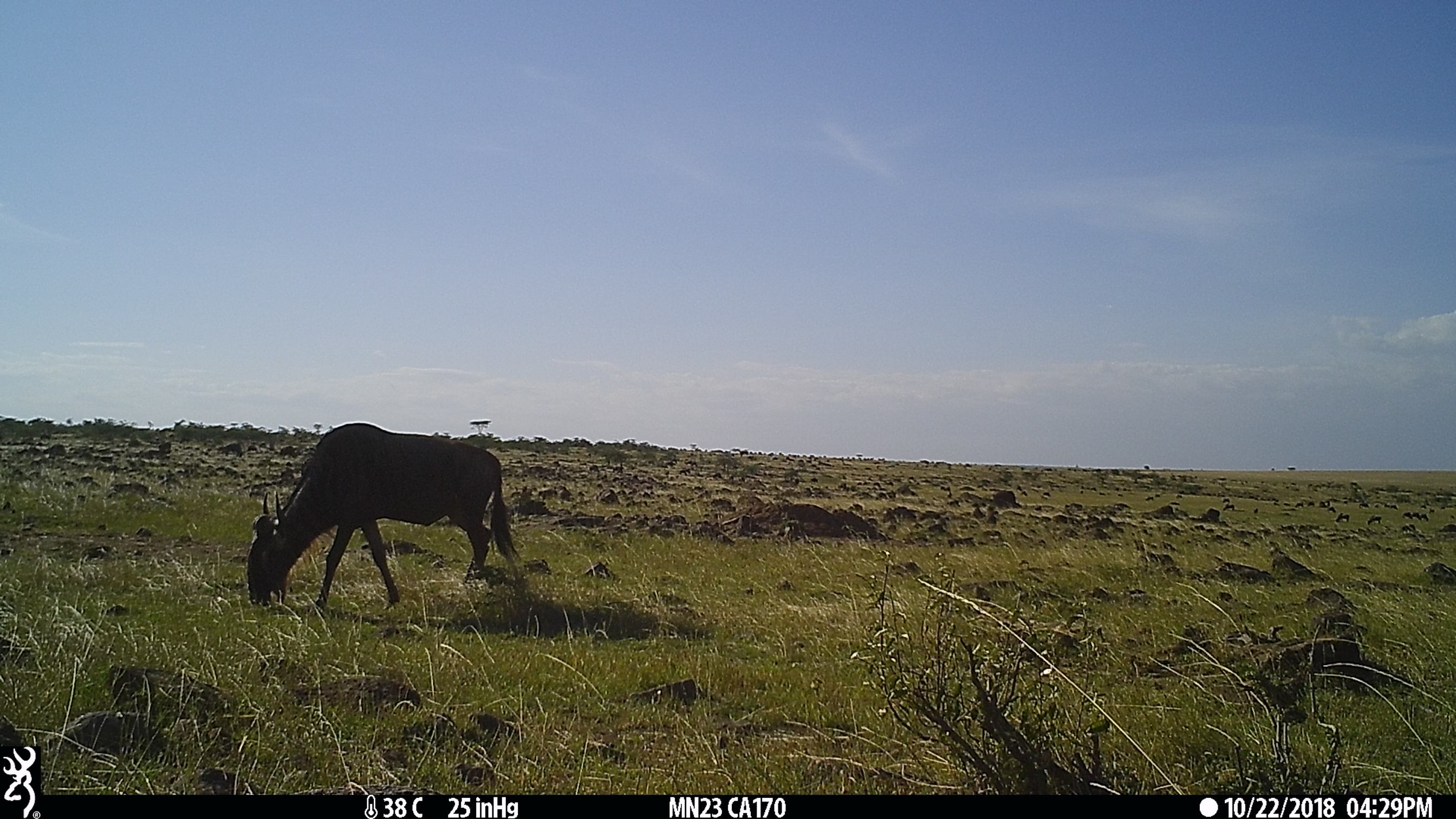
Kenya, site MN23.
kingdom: Animalia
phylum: Chordata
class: Mammalia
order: Artiodactyla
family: Bovidae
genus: Connochaetes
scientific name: Connochaetes taurinus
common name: blue wildebeest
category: wildebeest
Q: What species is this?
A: Wildebeest (blue wildebeest) (Connochaetes taurinus).